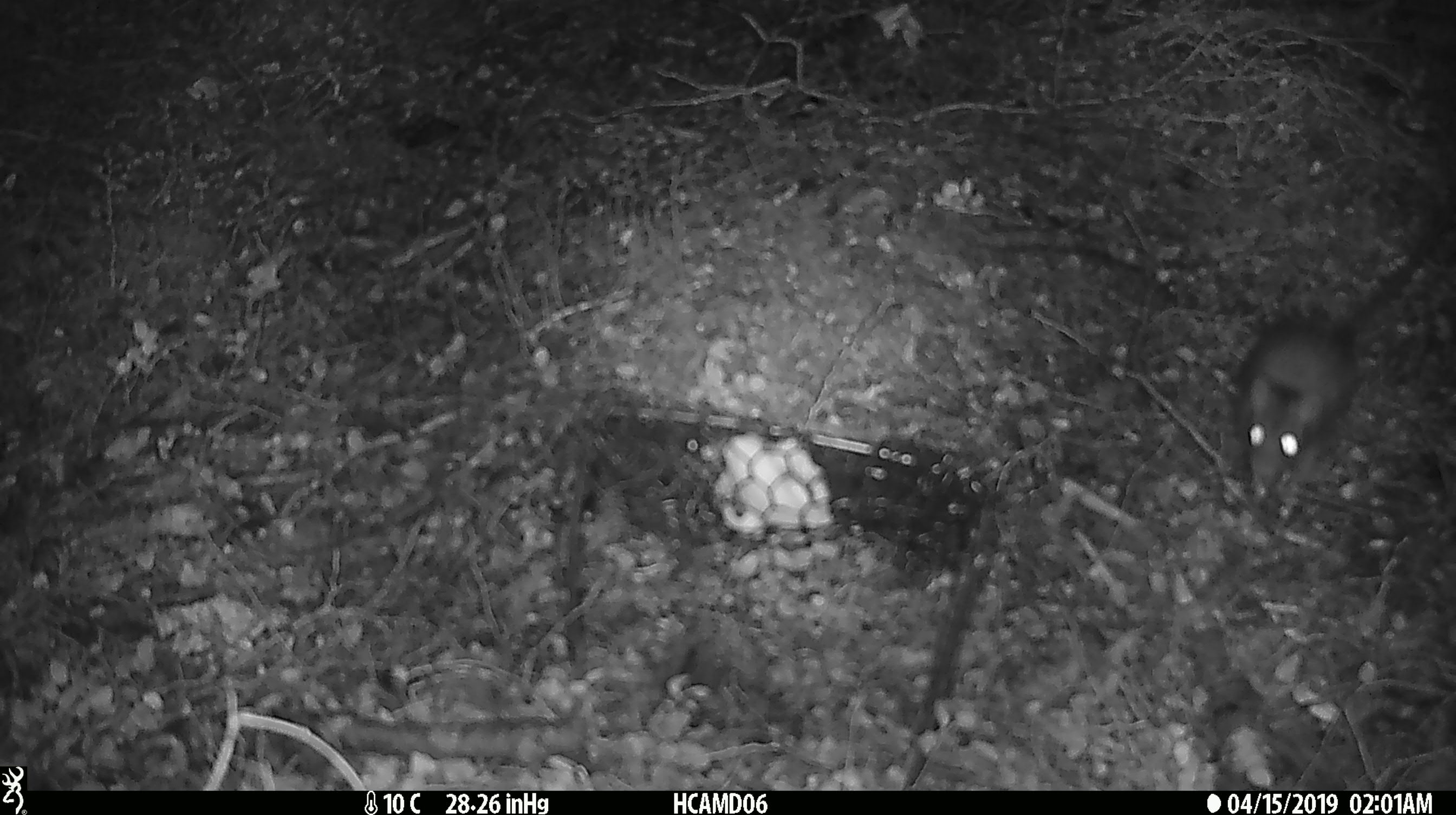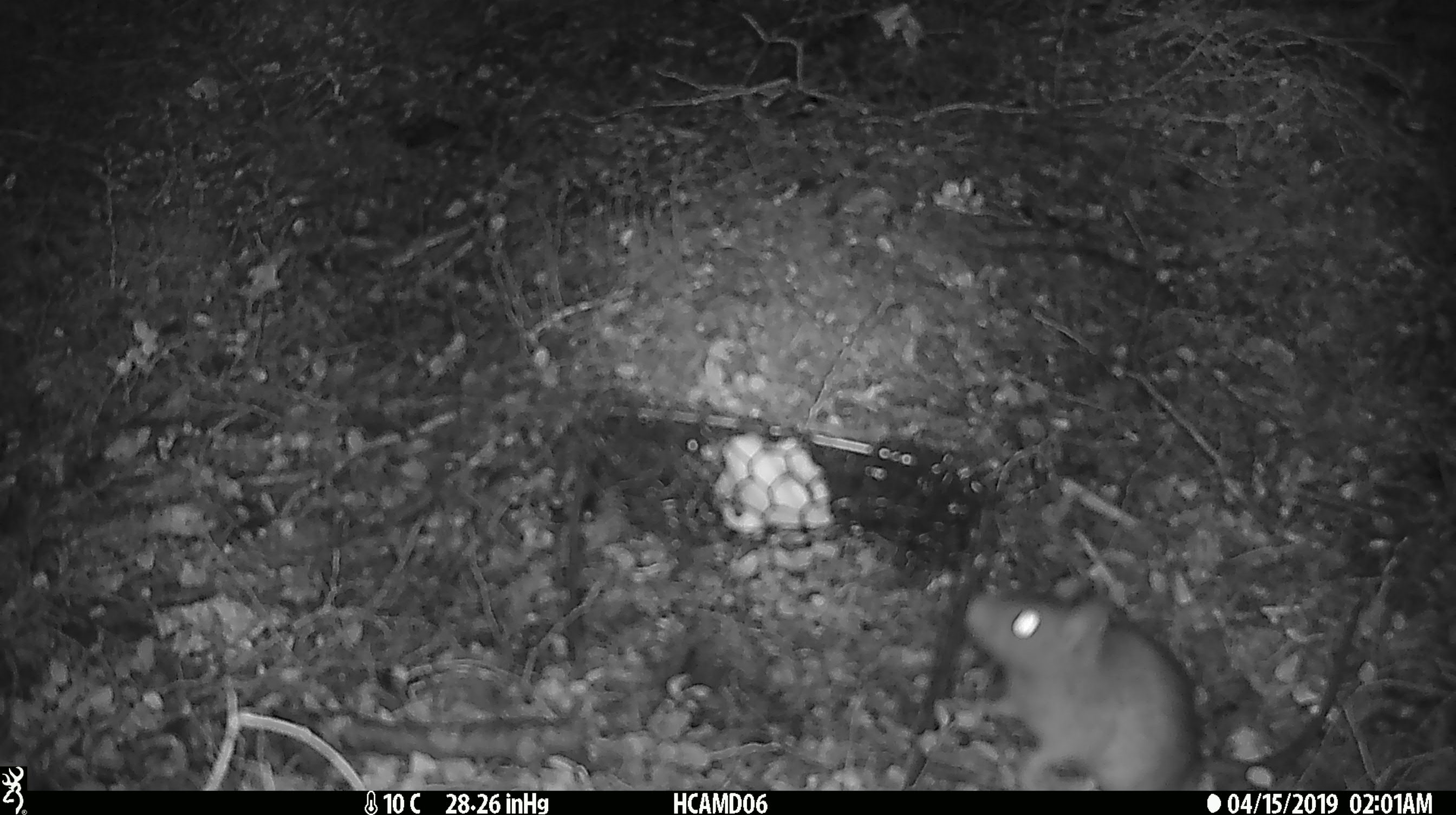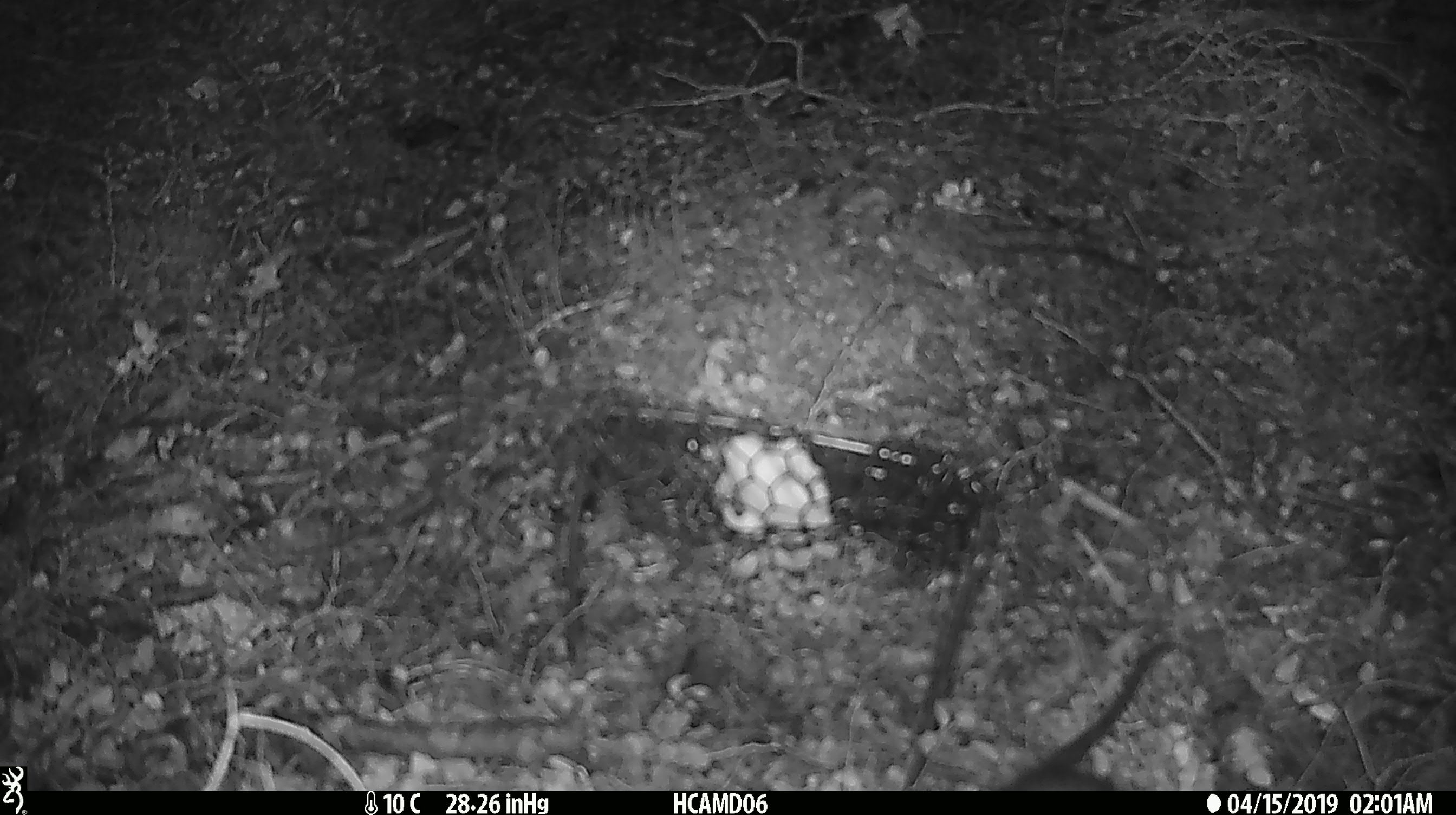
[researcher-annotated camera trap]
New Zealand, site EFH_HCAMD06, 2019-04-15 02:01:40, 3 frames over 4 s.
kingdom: Animalia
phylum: Chordata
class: Mammalia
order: Rodentia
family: Muridae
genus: Rattus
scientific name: Rattus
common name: rat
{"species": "rat (Rattus)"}